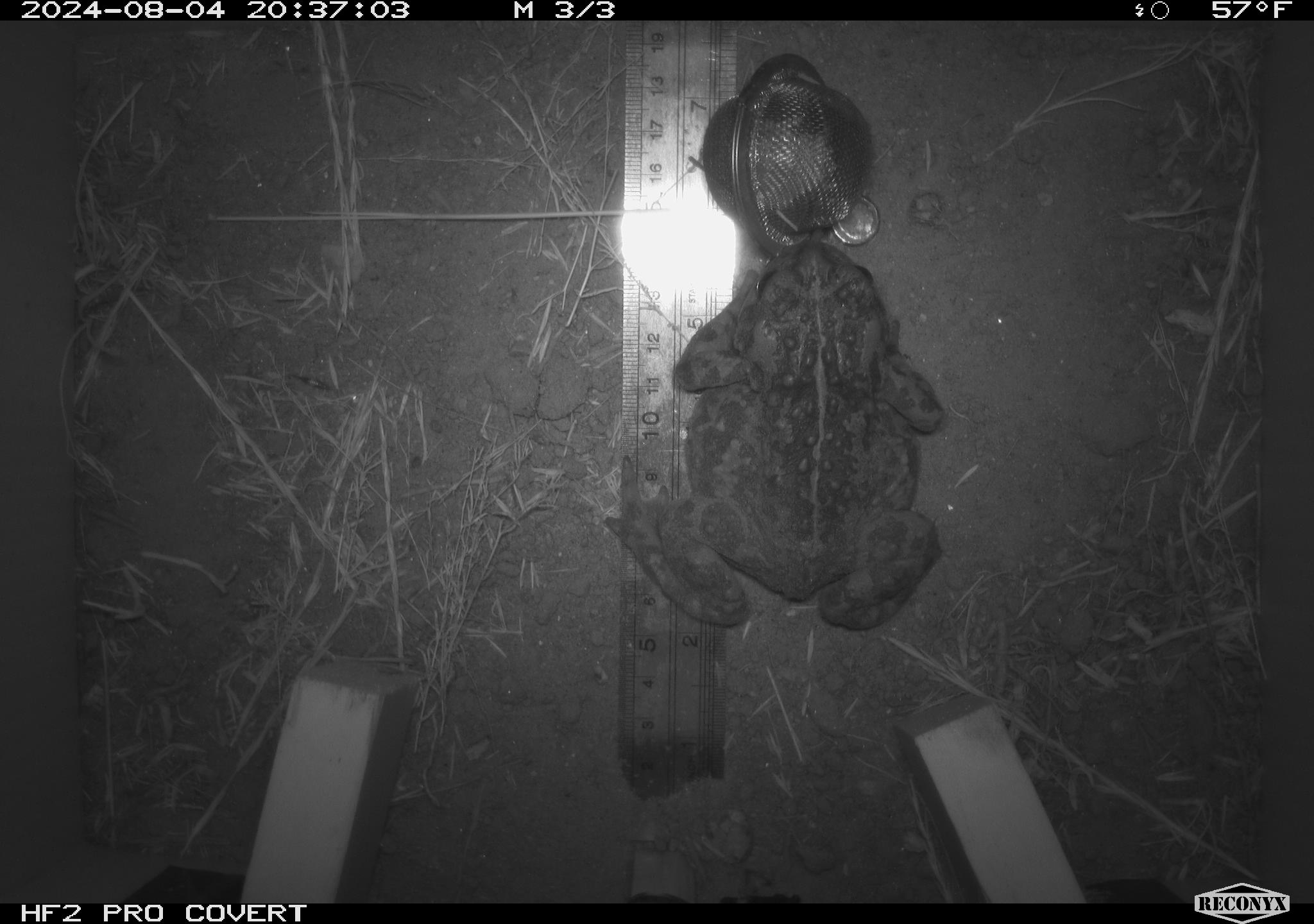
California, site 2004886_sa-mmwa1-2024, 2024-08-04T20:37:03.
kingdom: Animalia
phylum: Chordata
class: Amphibia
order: Anura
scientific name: Anura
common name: frogs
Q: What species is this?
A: Frogs (Anura).